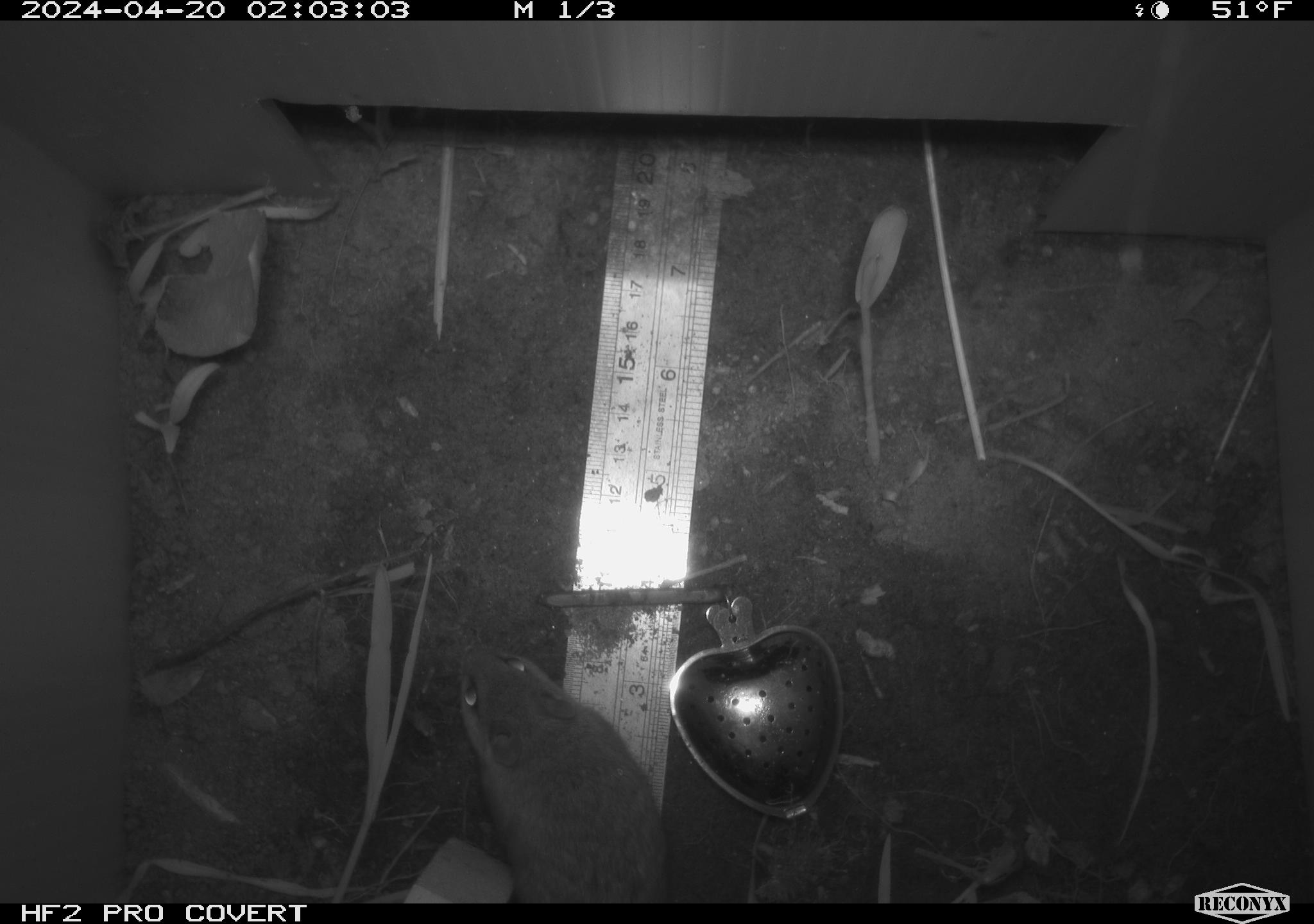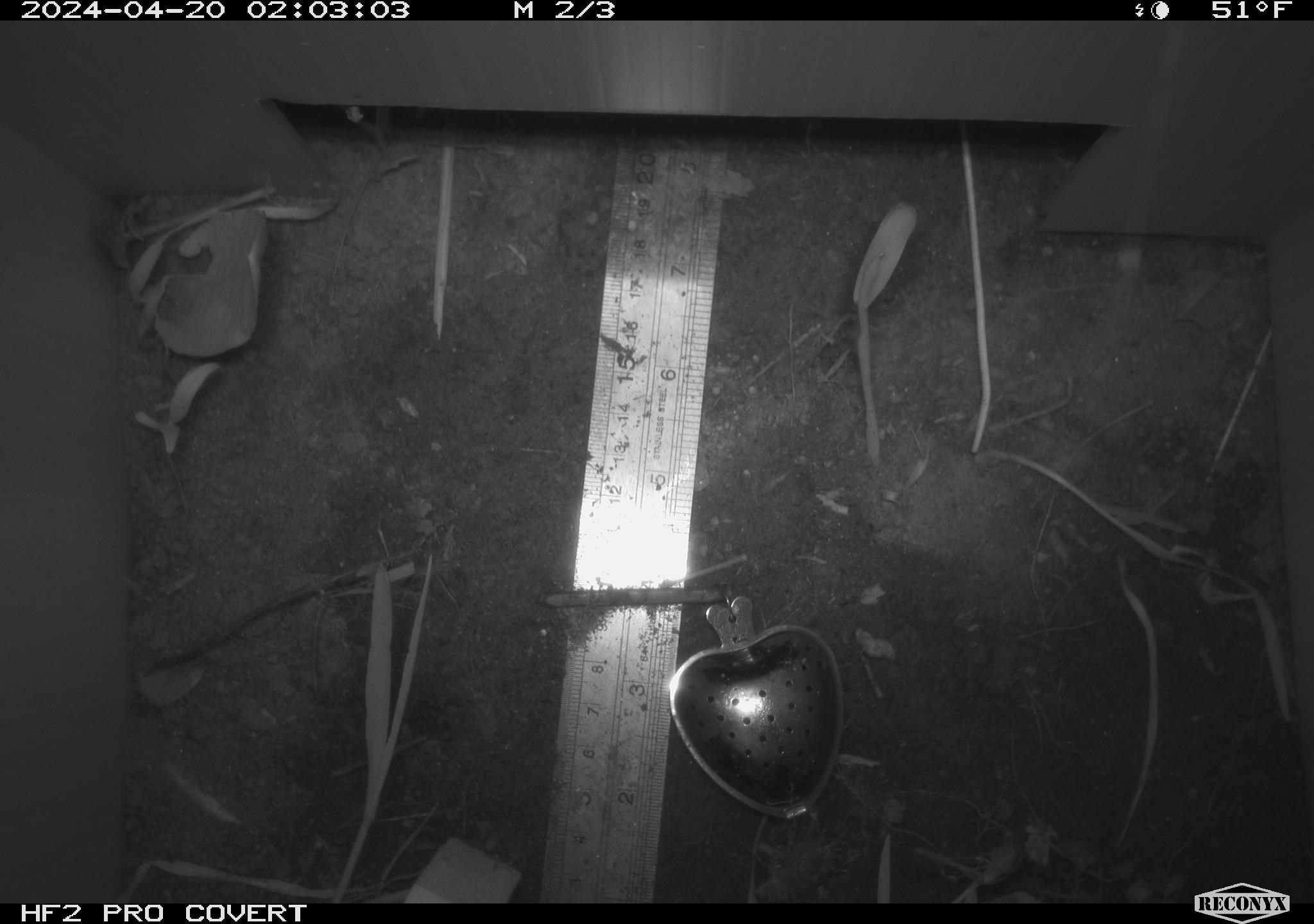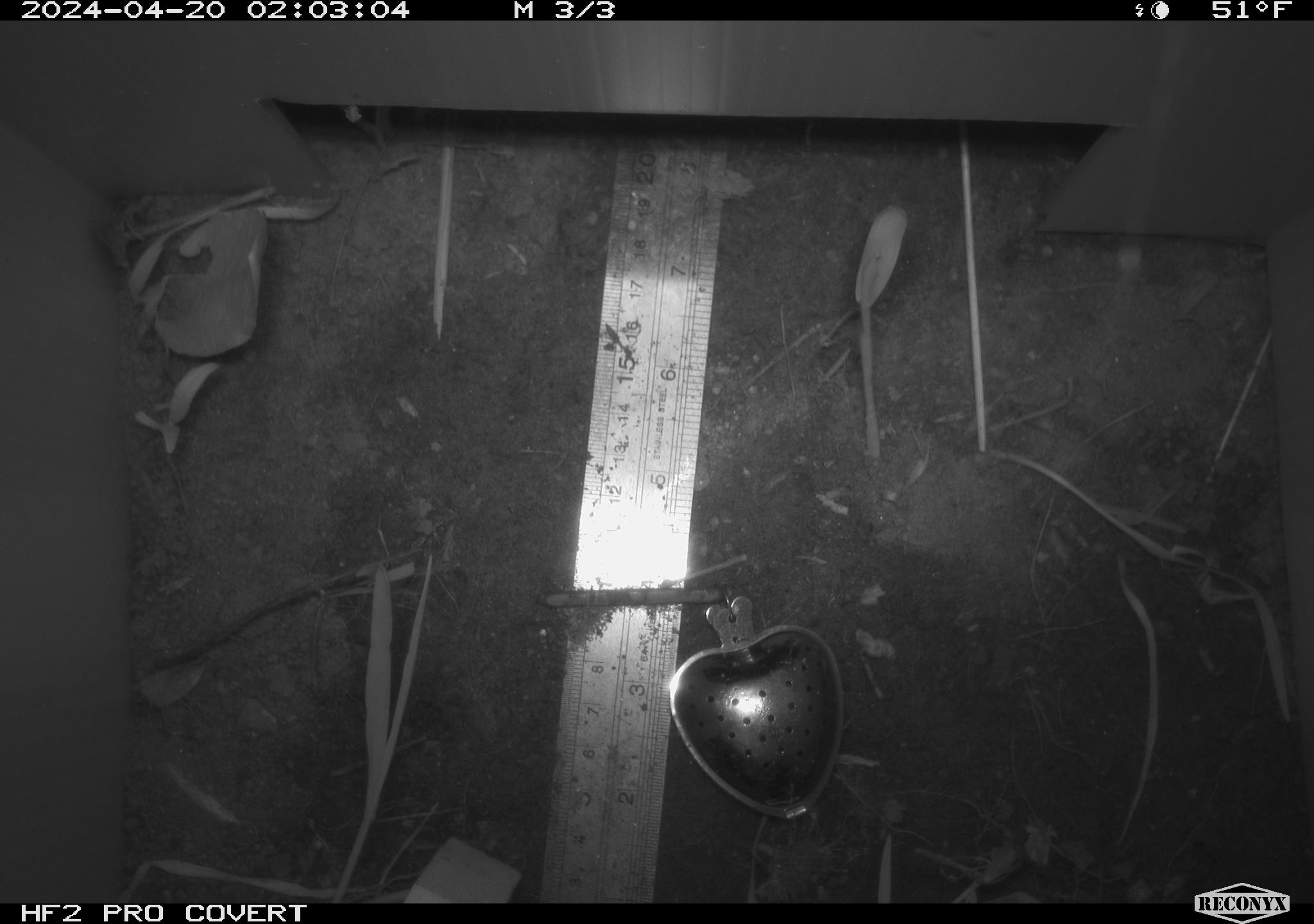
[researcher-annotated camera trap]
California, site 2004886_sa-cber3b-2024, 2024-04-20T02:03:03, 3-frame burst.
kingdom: Animalia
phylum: Chordata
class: Mammalia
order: Rodentia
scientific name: Rodentia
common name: mouse species